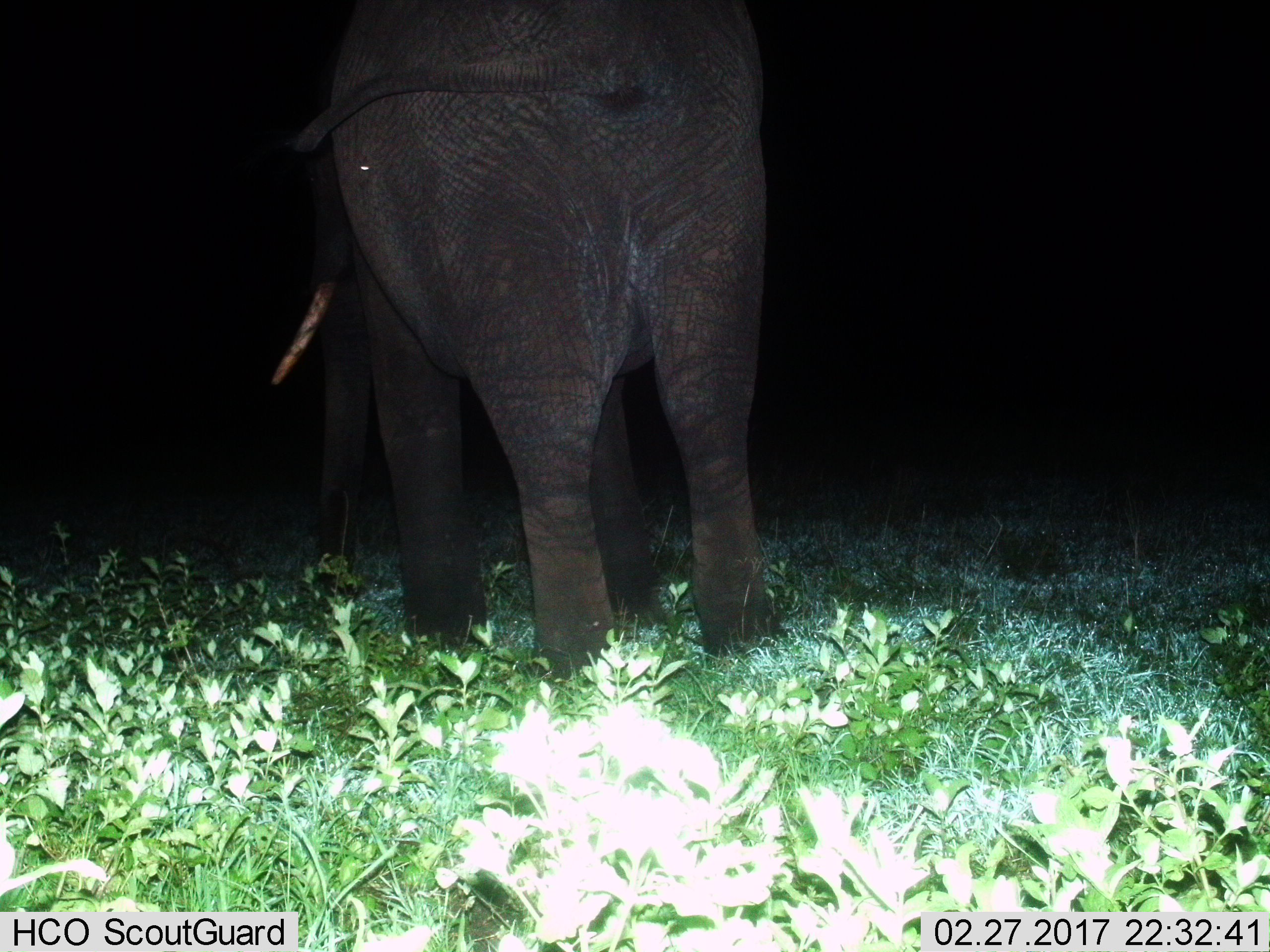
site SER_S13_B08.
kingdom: Animalia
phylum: Chordata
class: Mammalia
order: Proboscidea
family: Elephantidae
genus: Loxodonta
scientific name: Loxodonta africana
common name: african bush elephant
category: elephant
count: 1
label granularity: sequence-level